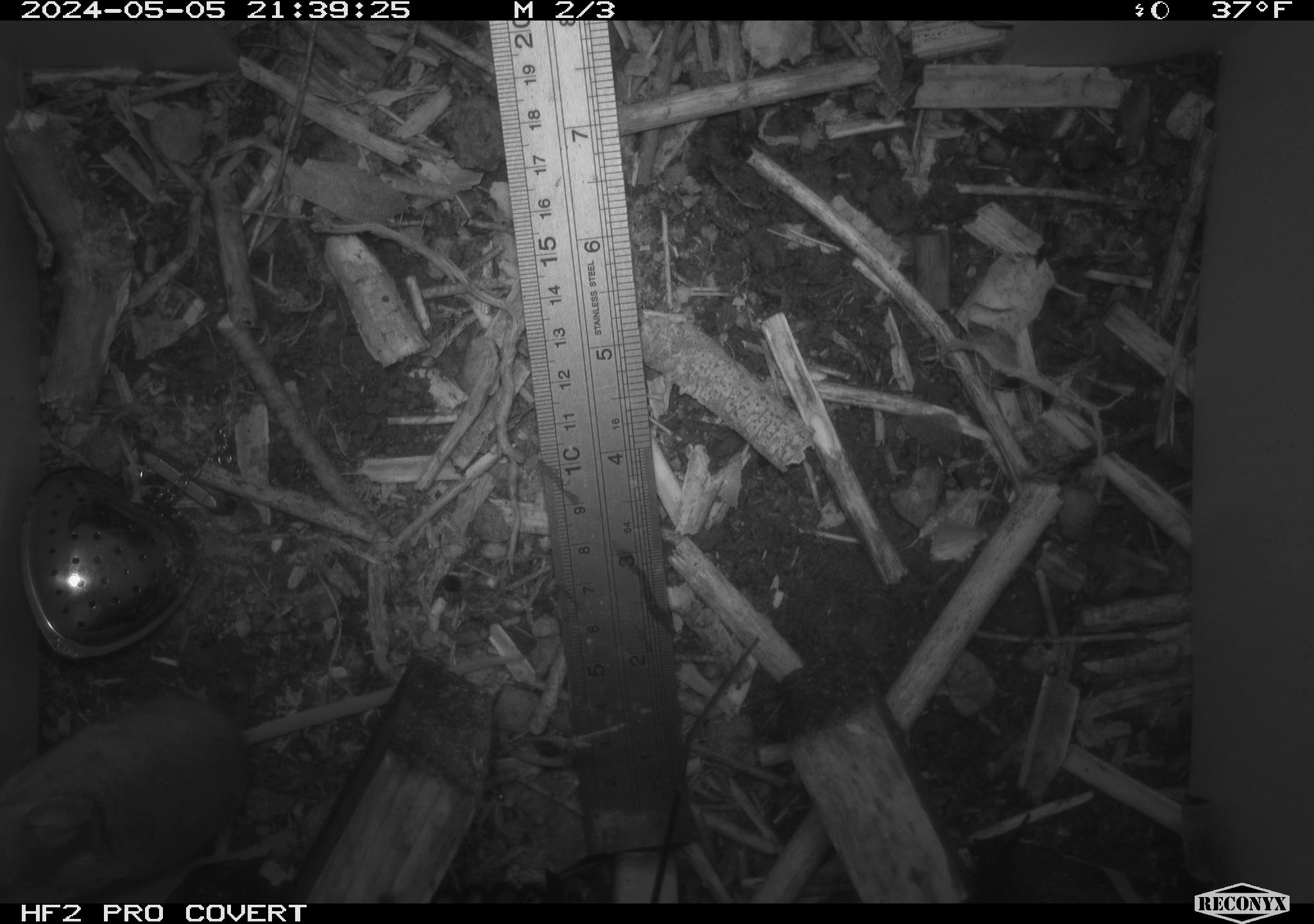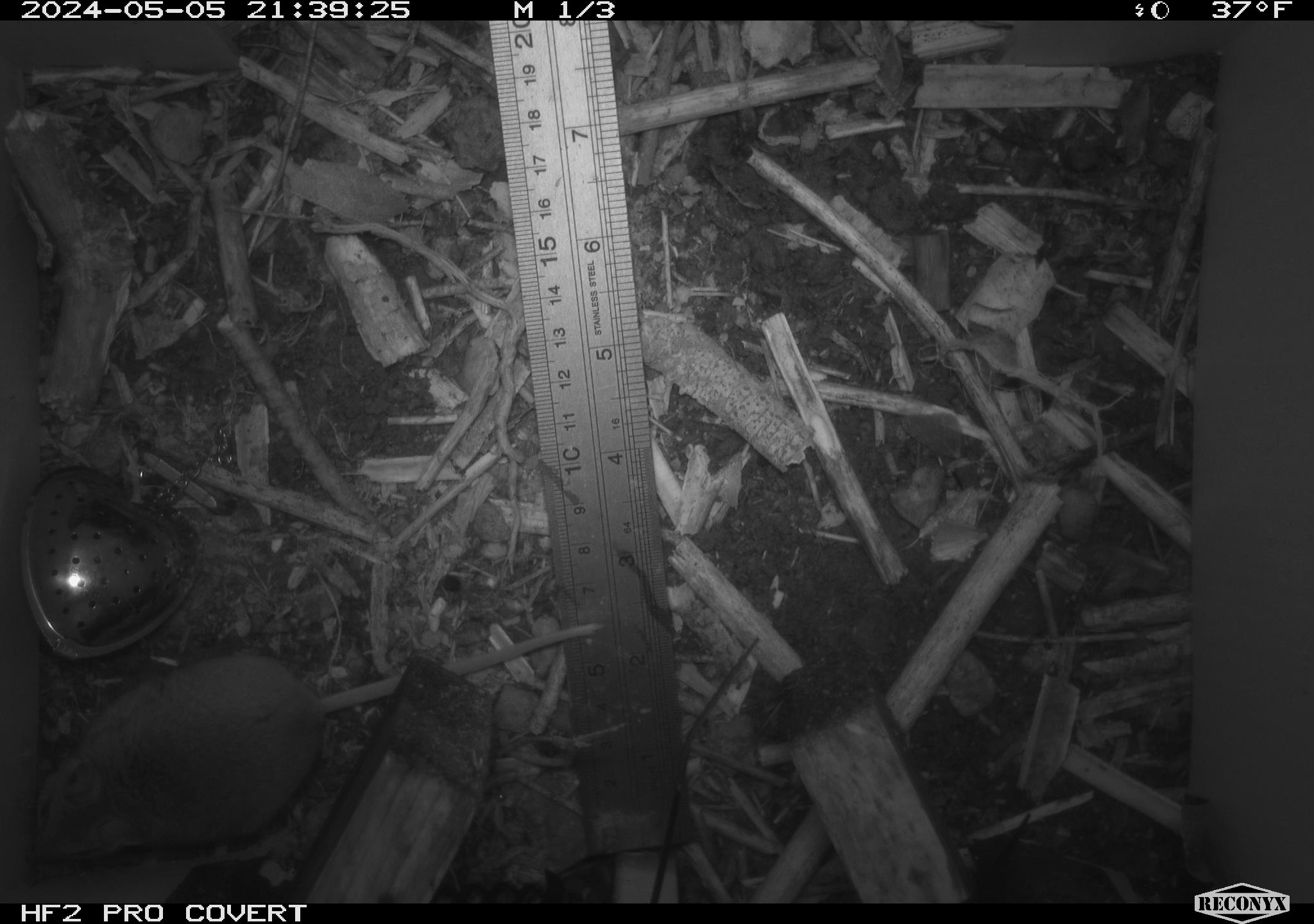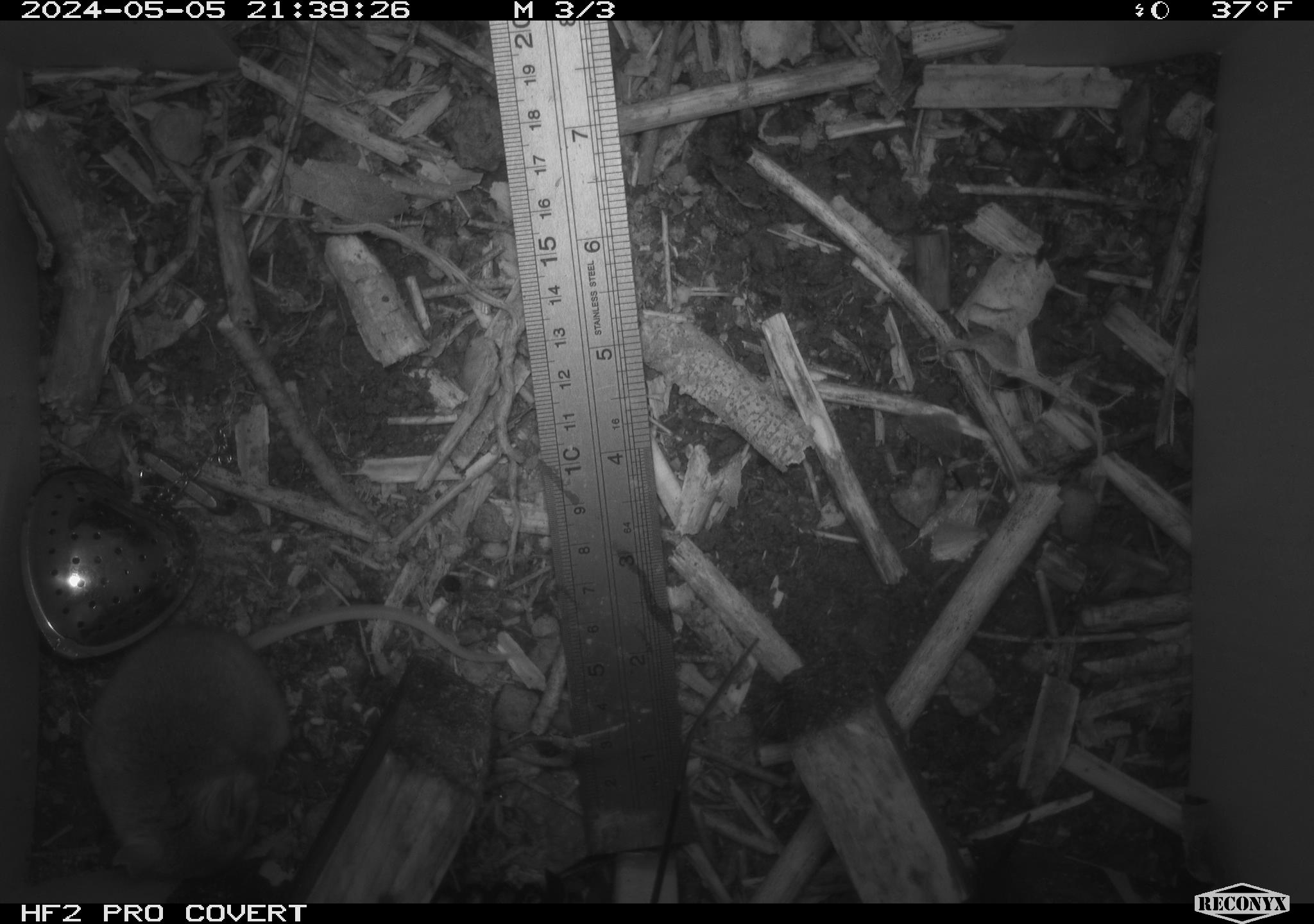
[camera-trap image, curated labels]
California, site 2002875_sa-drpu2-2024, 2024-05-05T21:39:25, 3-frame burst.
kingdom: Animalia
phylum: Chordata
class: Mammalia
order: Rodentia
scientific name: Rodentia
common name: mouse species